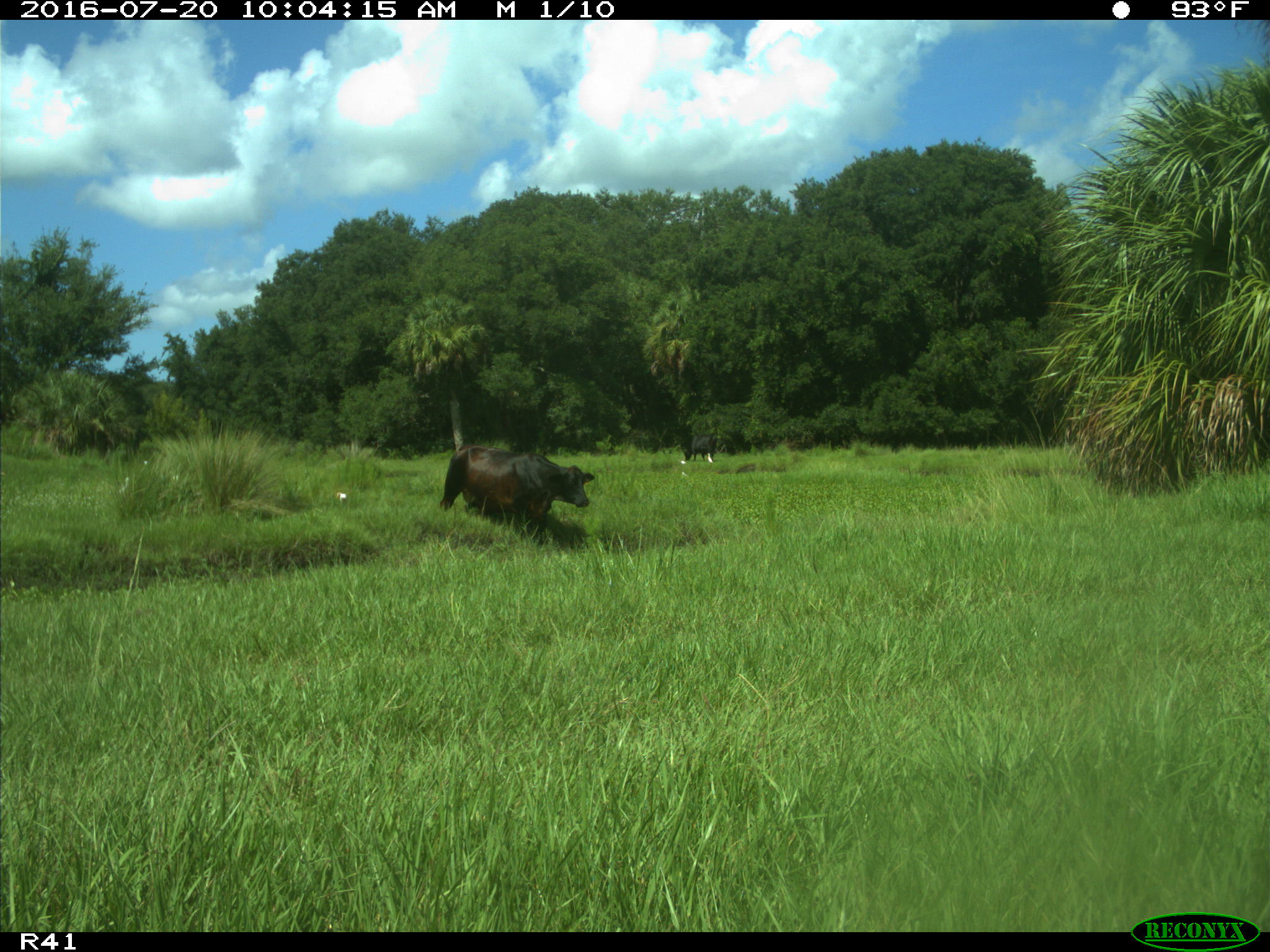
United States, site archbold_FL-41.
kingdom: Animalia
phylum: Chordata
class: Mammalia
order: Artiodactyla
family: Bovidae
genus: Bos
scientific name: Bos taurus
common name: domestic cow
Bos taurus (domestic cow).